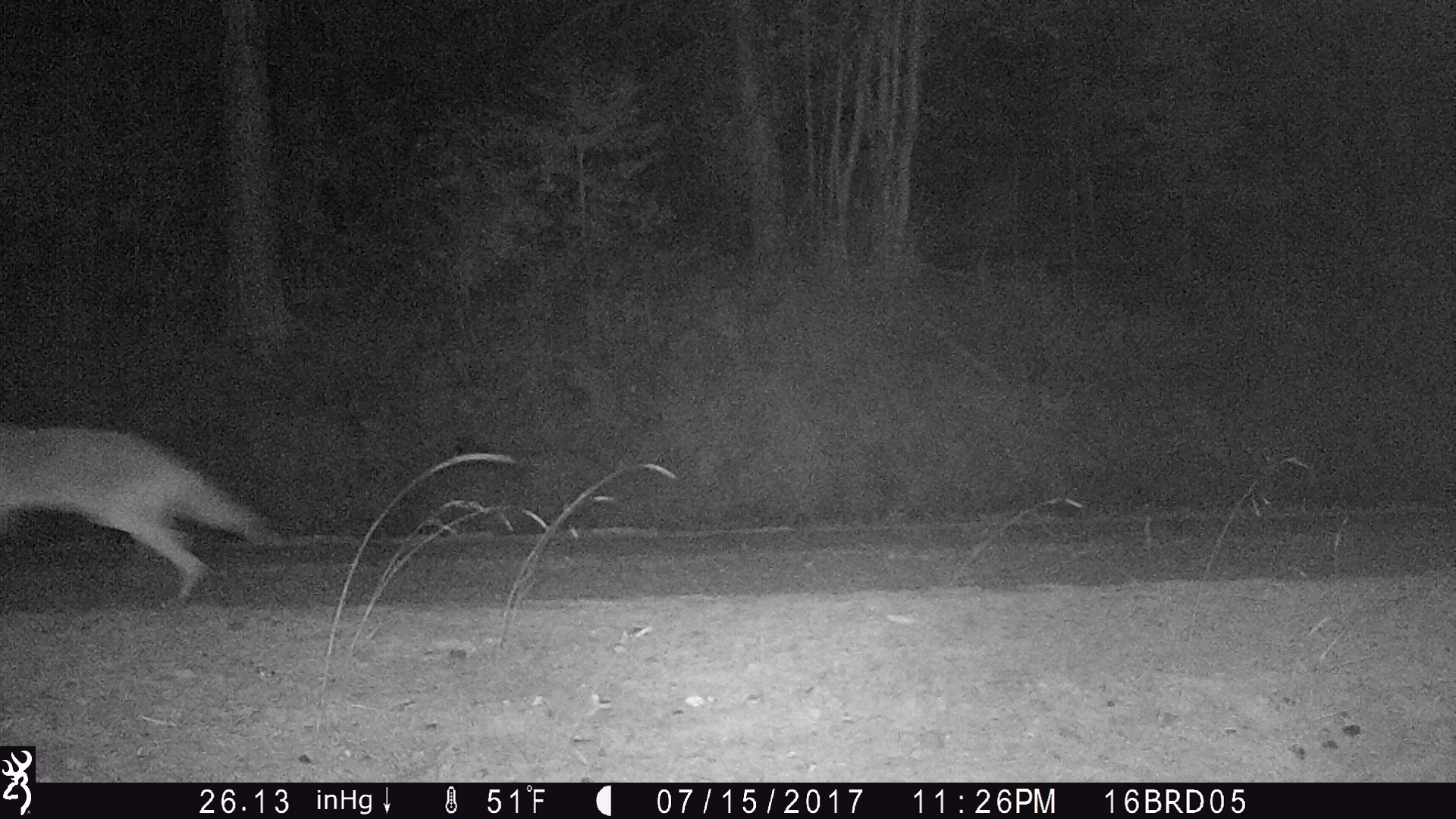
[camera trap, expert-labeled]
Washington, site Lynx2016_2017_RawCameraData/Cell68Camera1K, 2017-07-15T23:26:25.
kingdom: Animalia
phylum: Chordata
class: Mammalia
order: Carnivora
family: Canidae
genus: Canis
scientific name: Canis latrans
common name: coyote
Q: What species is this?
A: Canis latrans (coyote).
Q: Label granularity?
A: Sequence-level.